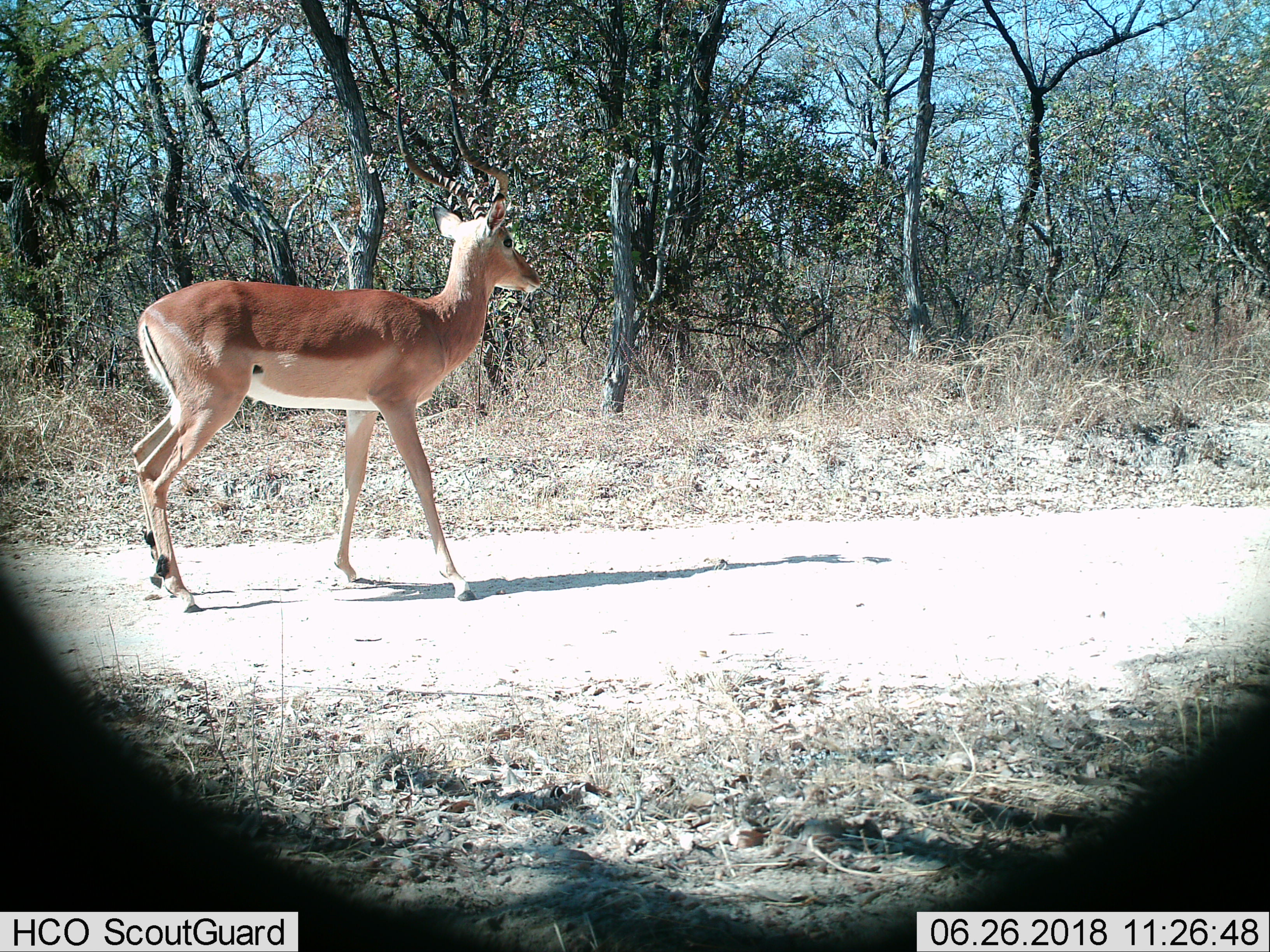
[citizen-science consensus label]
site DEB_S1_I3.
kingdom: Animalia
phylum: Chordata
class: Mammalia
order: Artiodactyla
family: Bovidae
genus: Aepyceros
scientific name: Aepyceros melampus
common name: impala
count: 1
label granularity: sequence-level